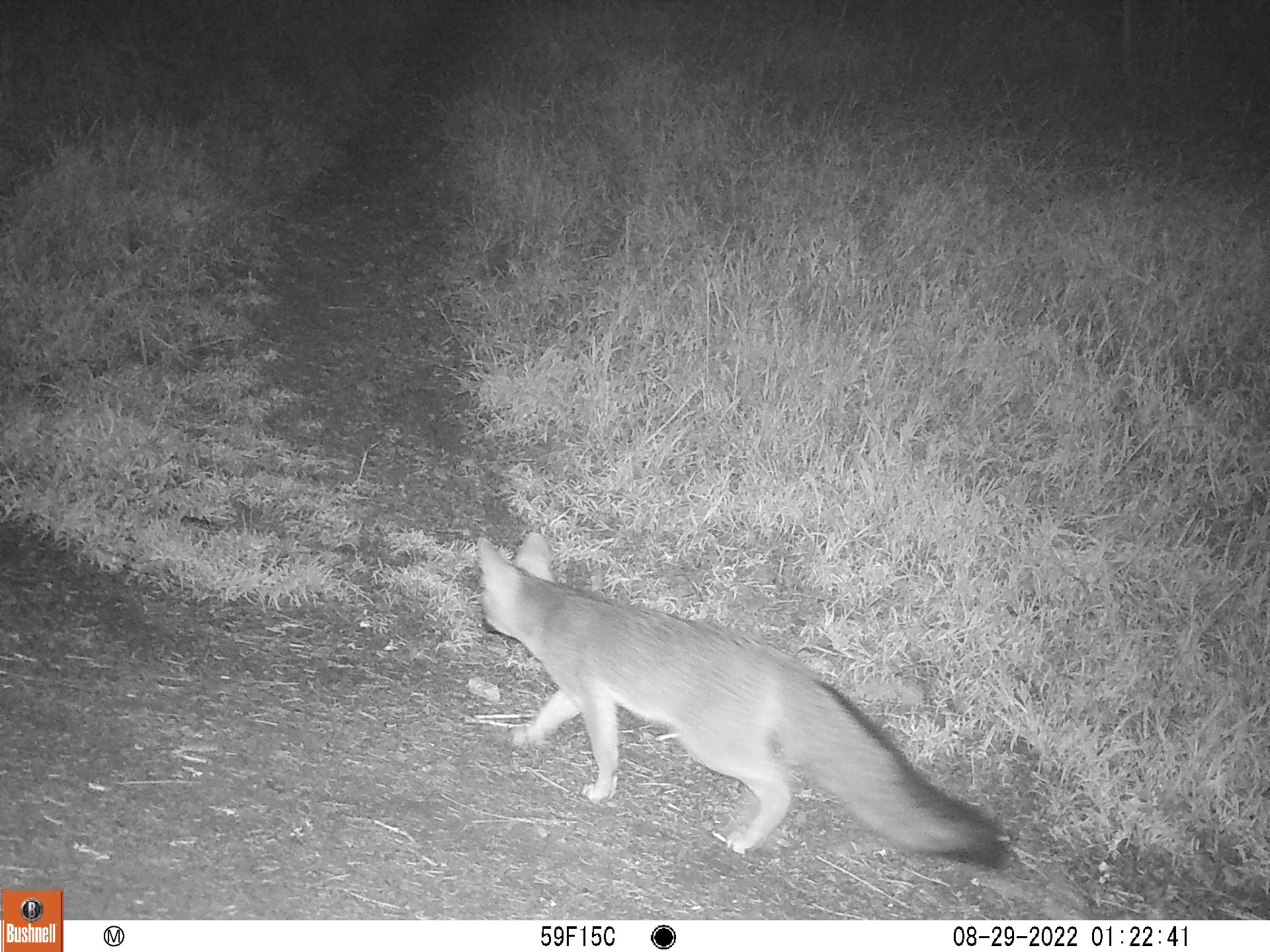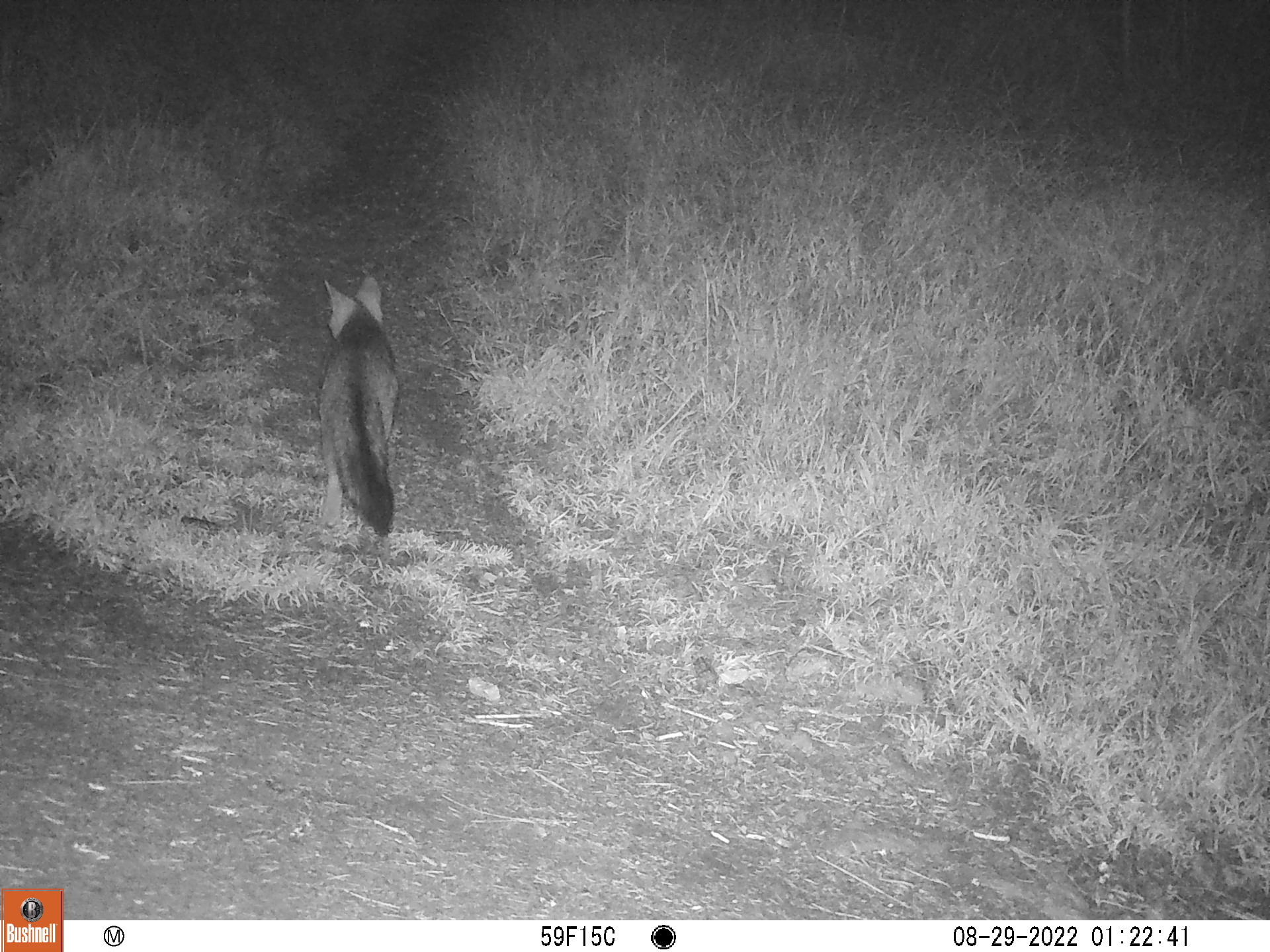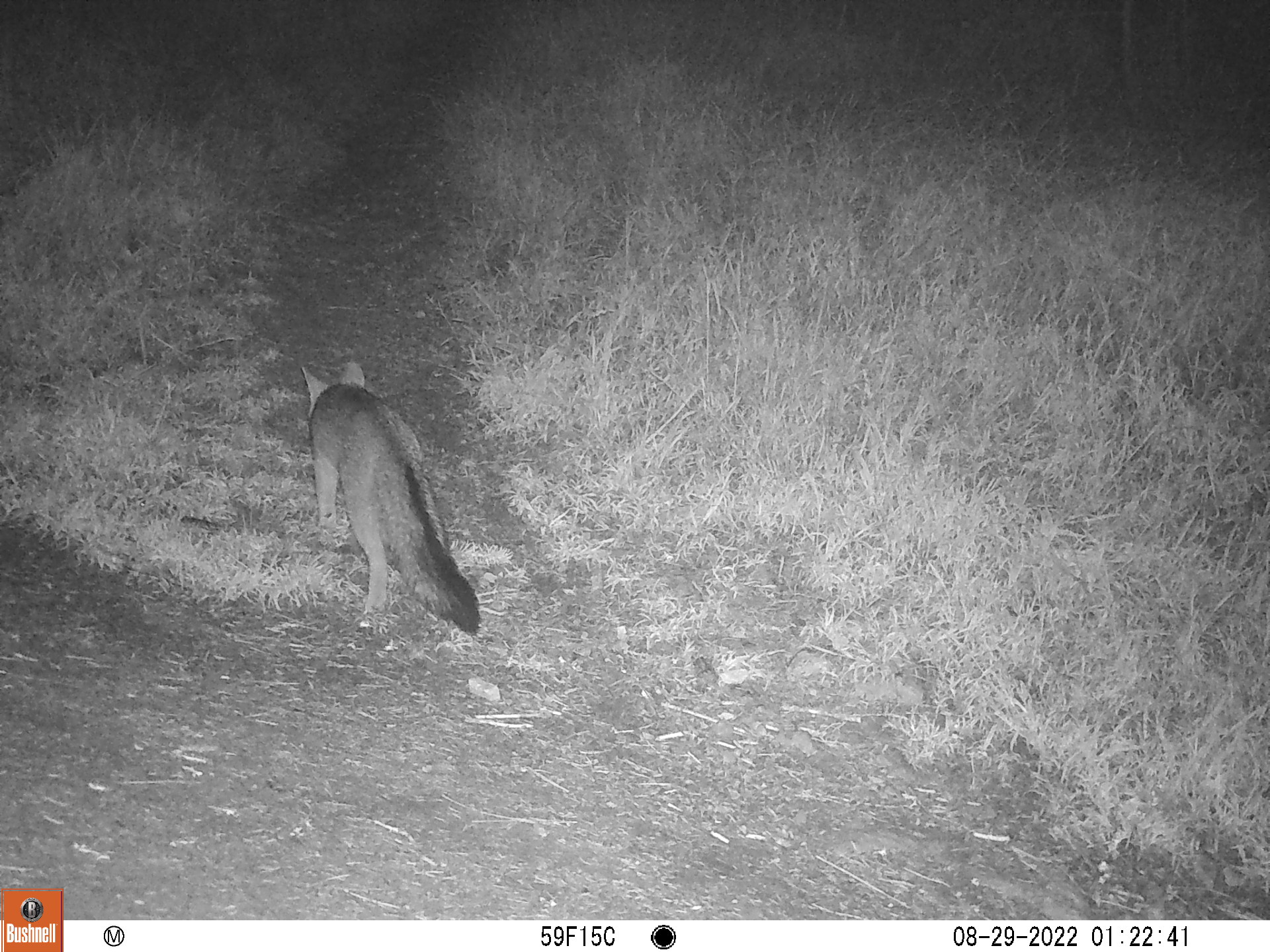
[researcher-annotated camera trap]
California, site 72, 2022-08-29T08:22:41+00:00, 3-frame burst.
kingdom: Animalia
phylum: Chordata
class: Mammalia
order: Carnivora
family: Canidae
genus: Urocyon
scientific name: Urocyon cinereoargenteus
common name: gray fox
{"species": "gray fox (Urocyon cinereoargenteus)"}